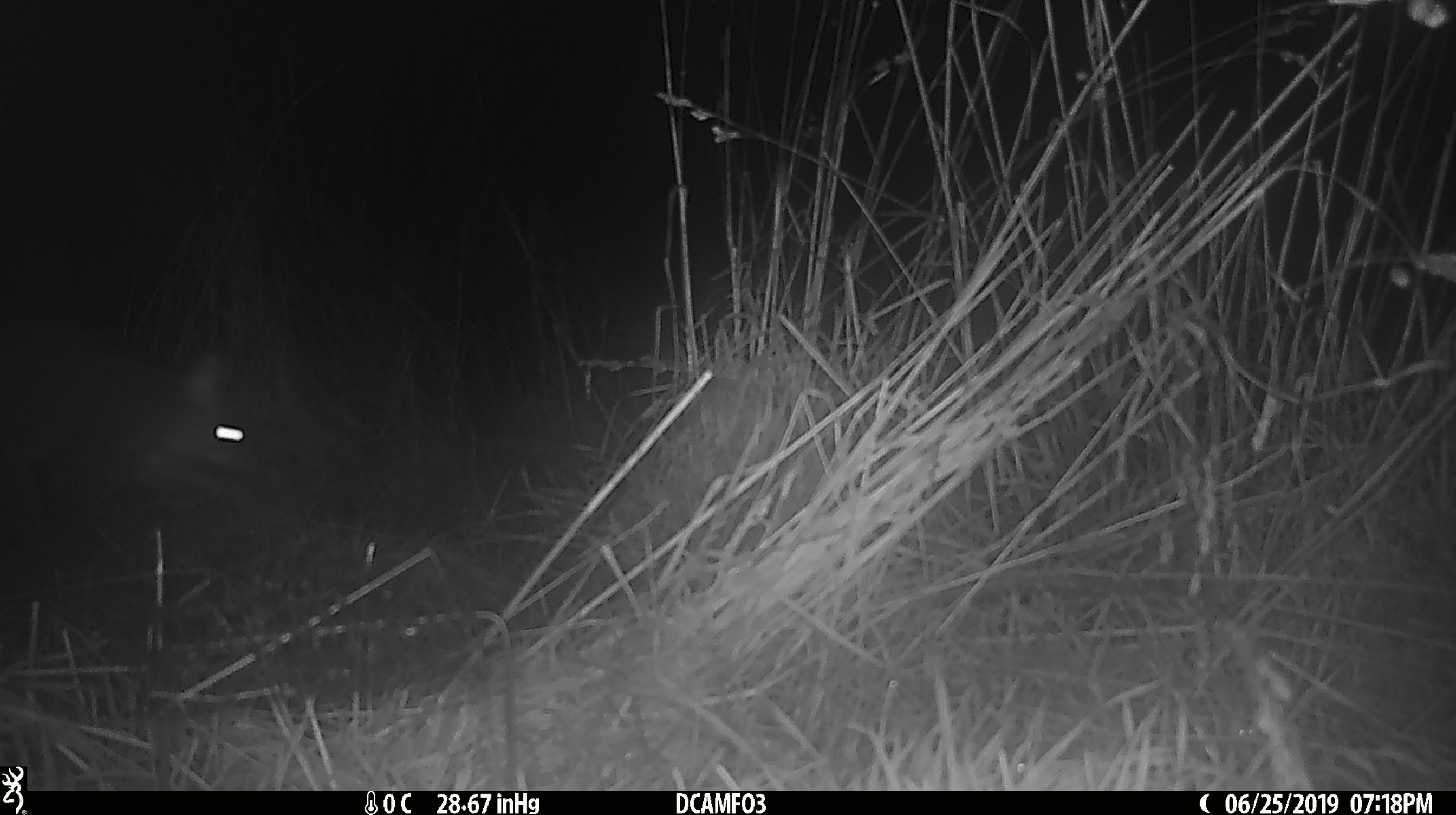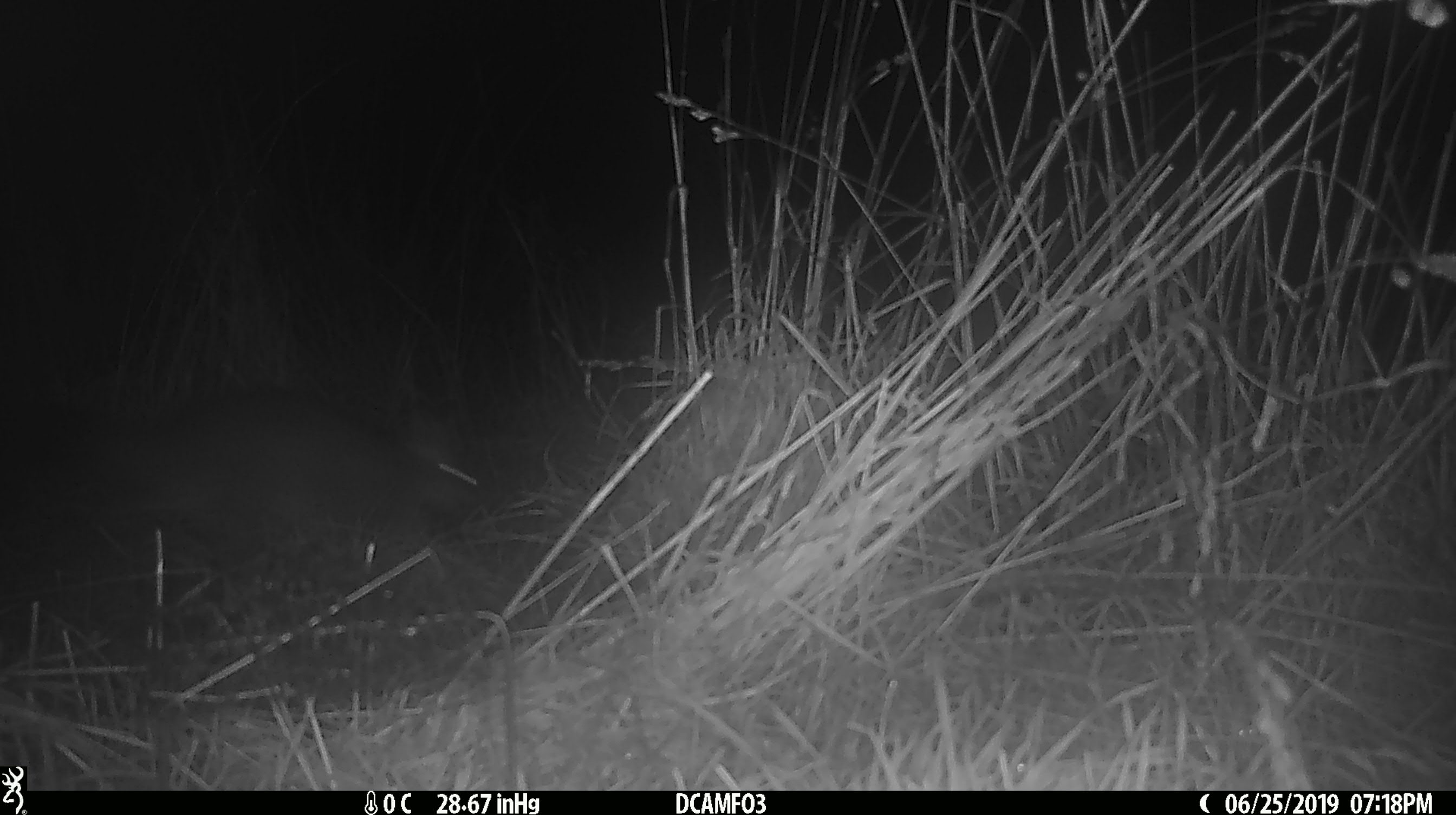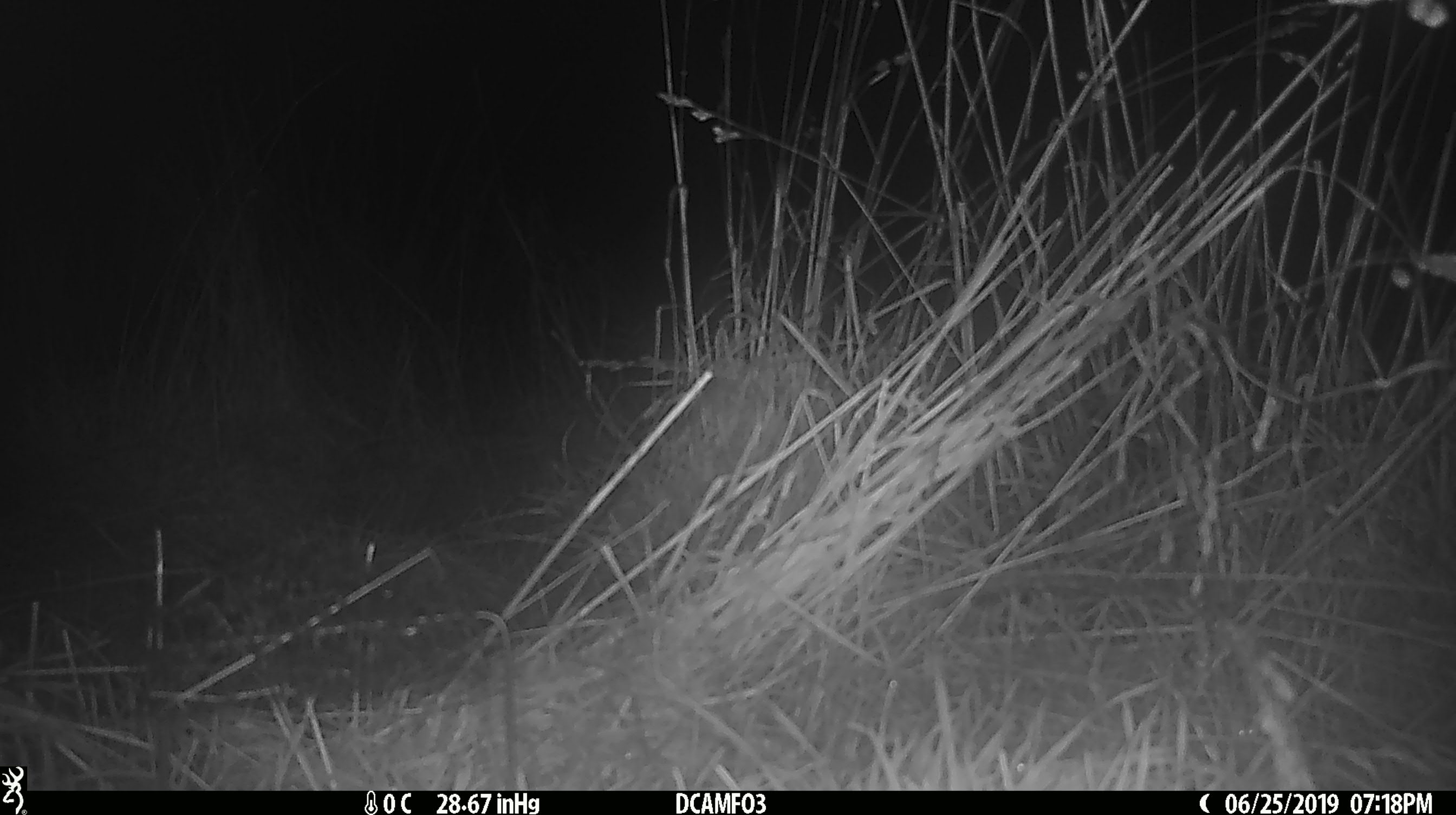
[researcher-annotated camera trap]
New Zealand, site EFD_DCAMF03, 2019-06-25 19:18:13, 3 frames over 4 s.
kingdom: Animalia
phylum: Chordata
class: Mammalia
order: Diprotodontia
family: Phalangeridae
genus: Trichosurus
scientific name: Trichosurus vulpecula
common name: common brushtail possum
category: possum